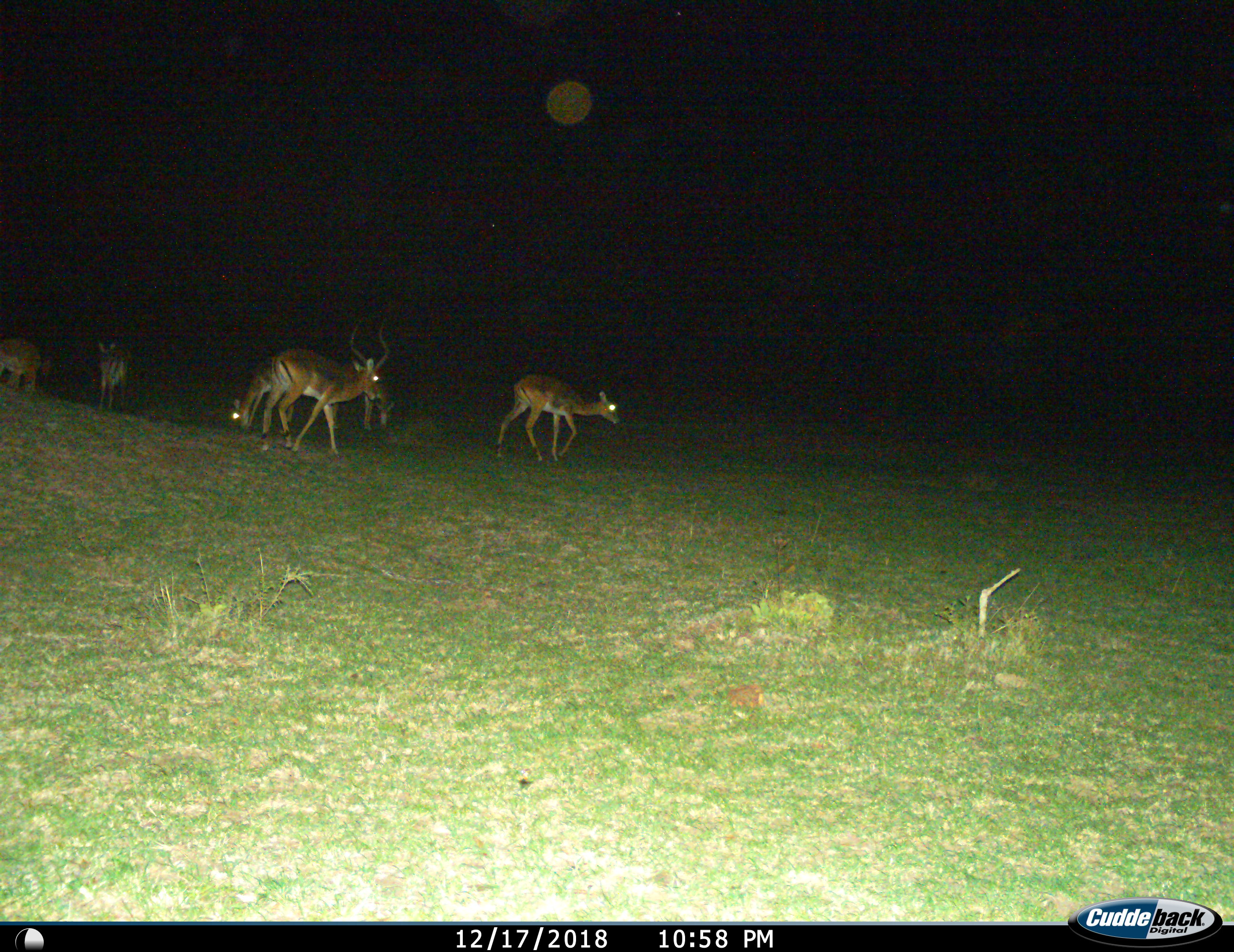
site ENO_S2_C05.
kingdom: Animalia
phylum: Chordata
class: Mammalia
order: Artiodactyla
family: Bovidae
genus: Aepyceros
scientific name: Aepyceros melampus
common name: impala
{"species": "impala (Aepyceros melampus)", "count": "6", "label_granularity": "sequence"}